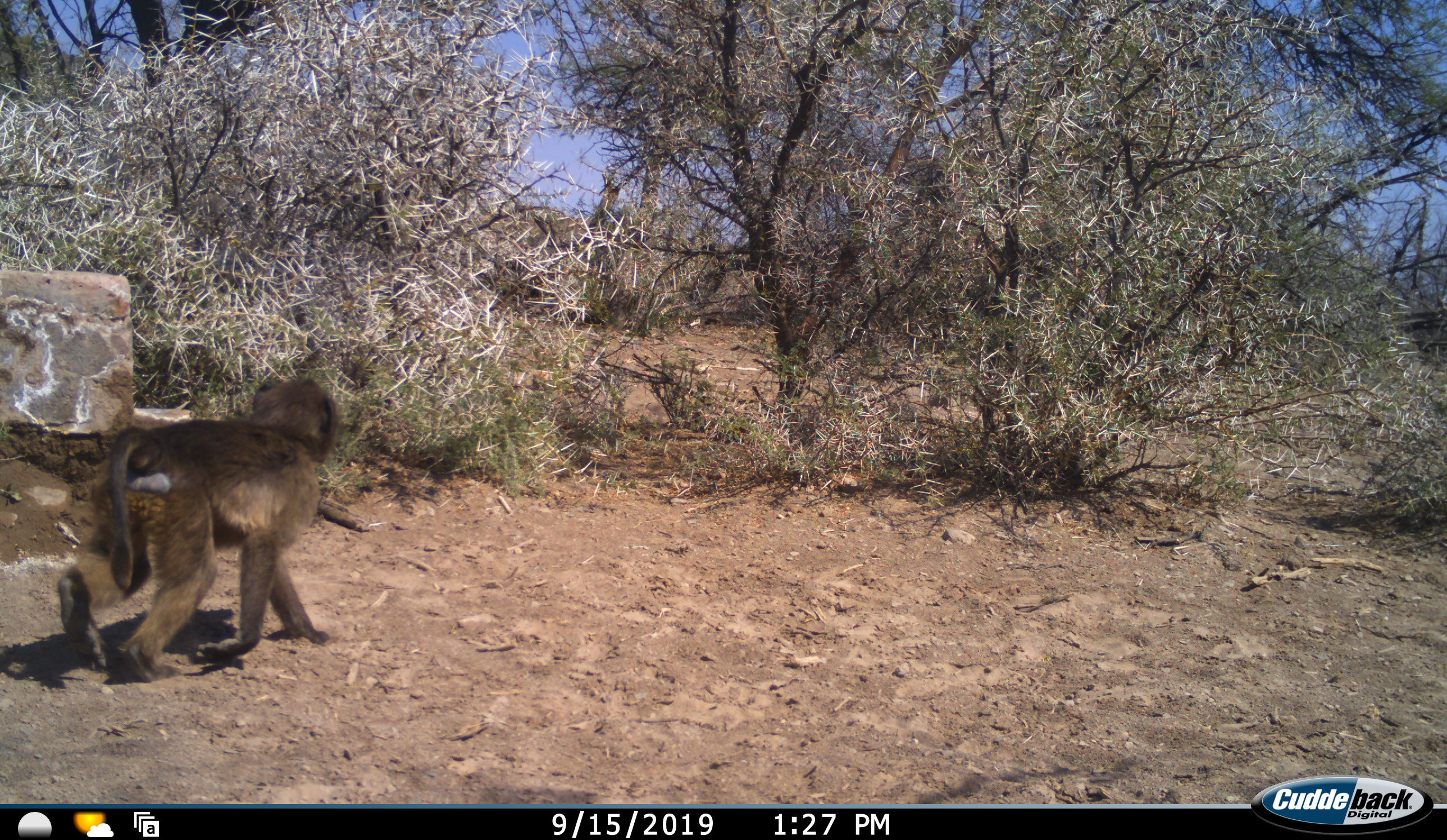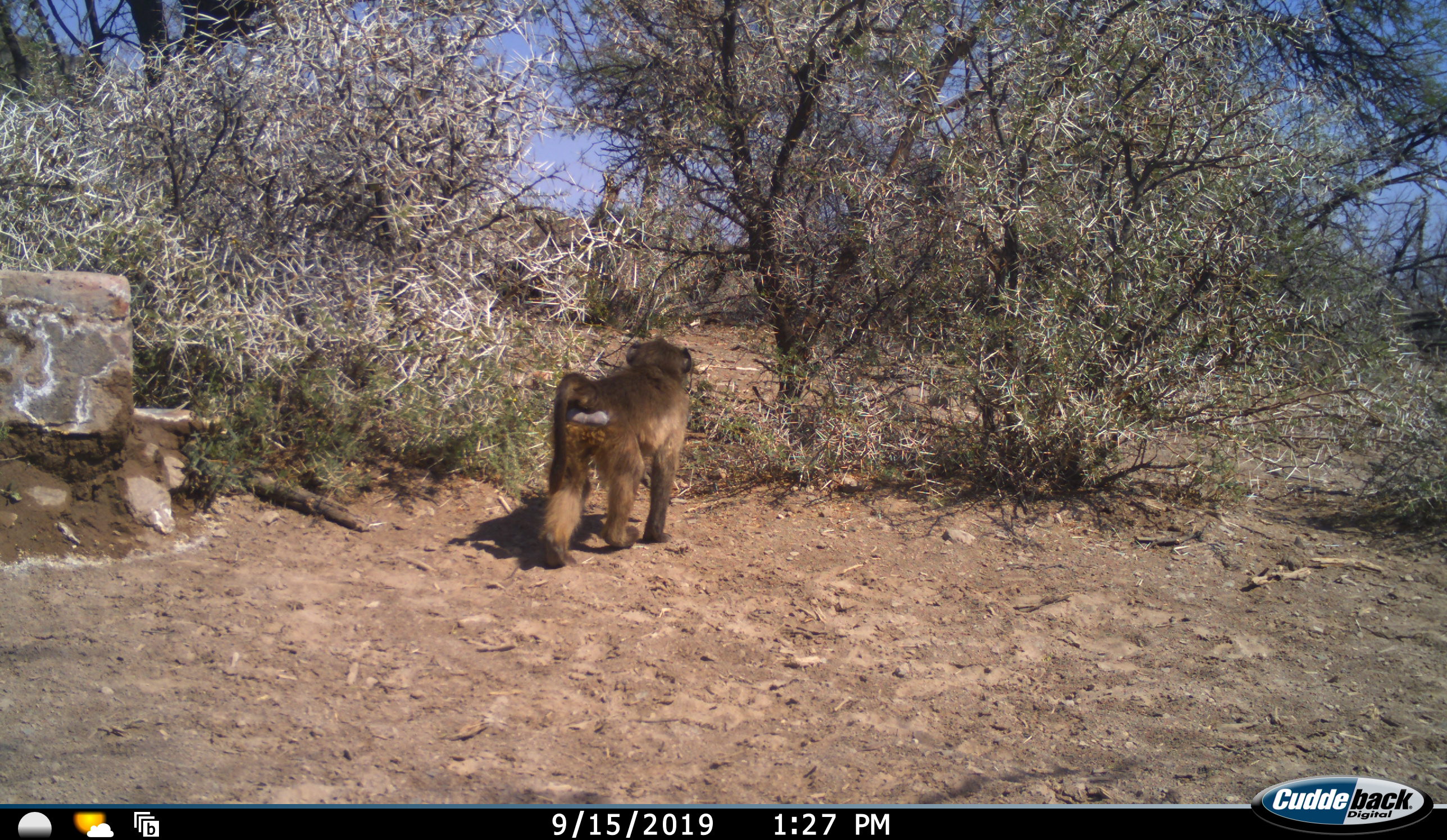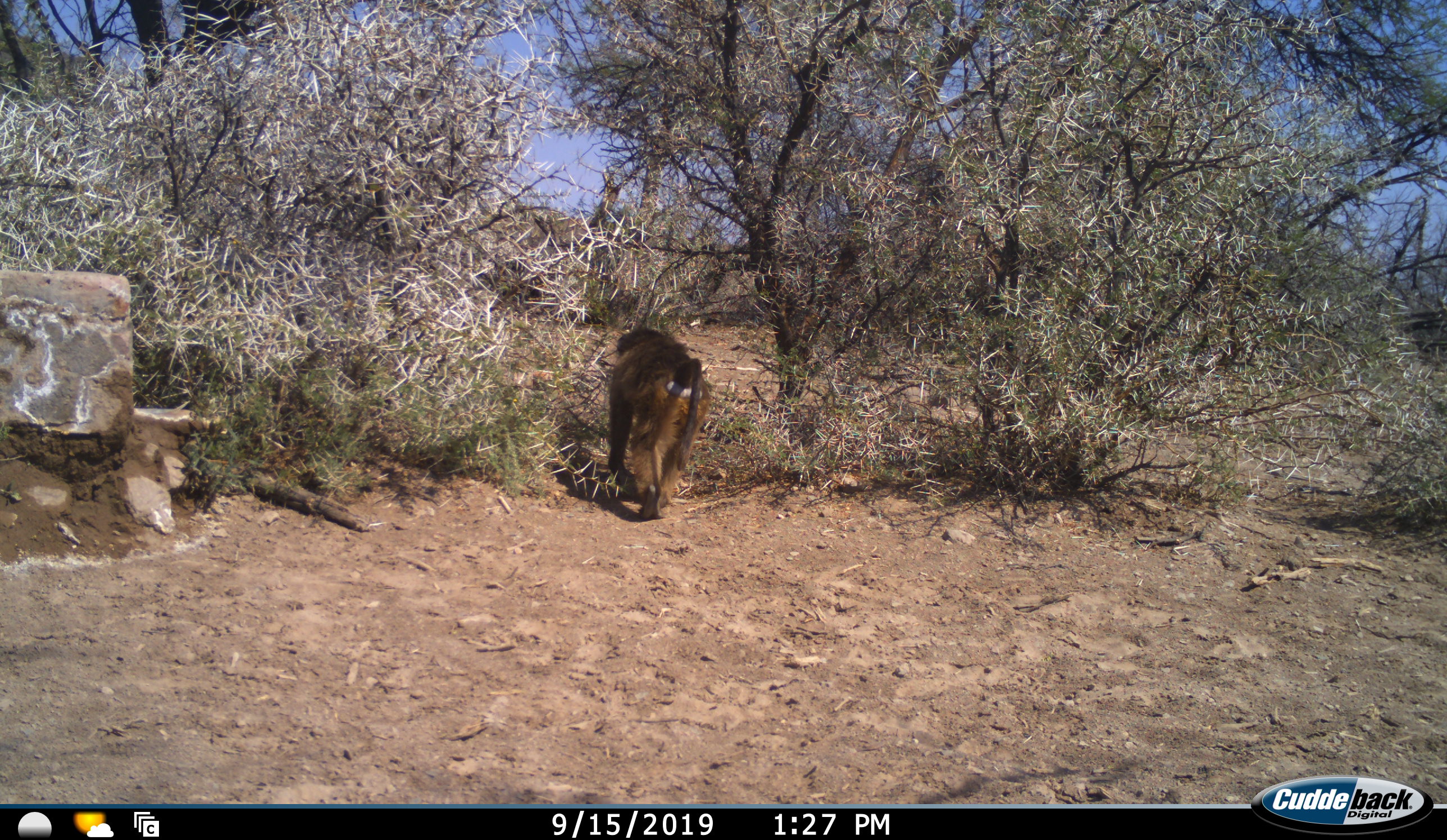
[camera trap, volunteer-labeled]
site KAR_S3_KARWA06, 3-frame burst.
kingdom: Animalia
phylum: Chordata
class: Mammalia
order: Primates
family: Cercopithecidae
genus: Papio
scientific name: Papio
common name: baboon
Baboon (Papio), count 1. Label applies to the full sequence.